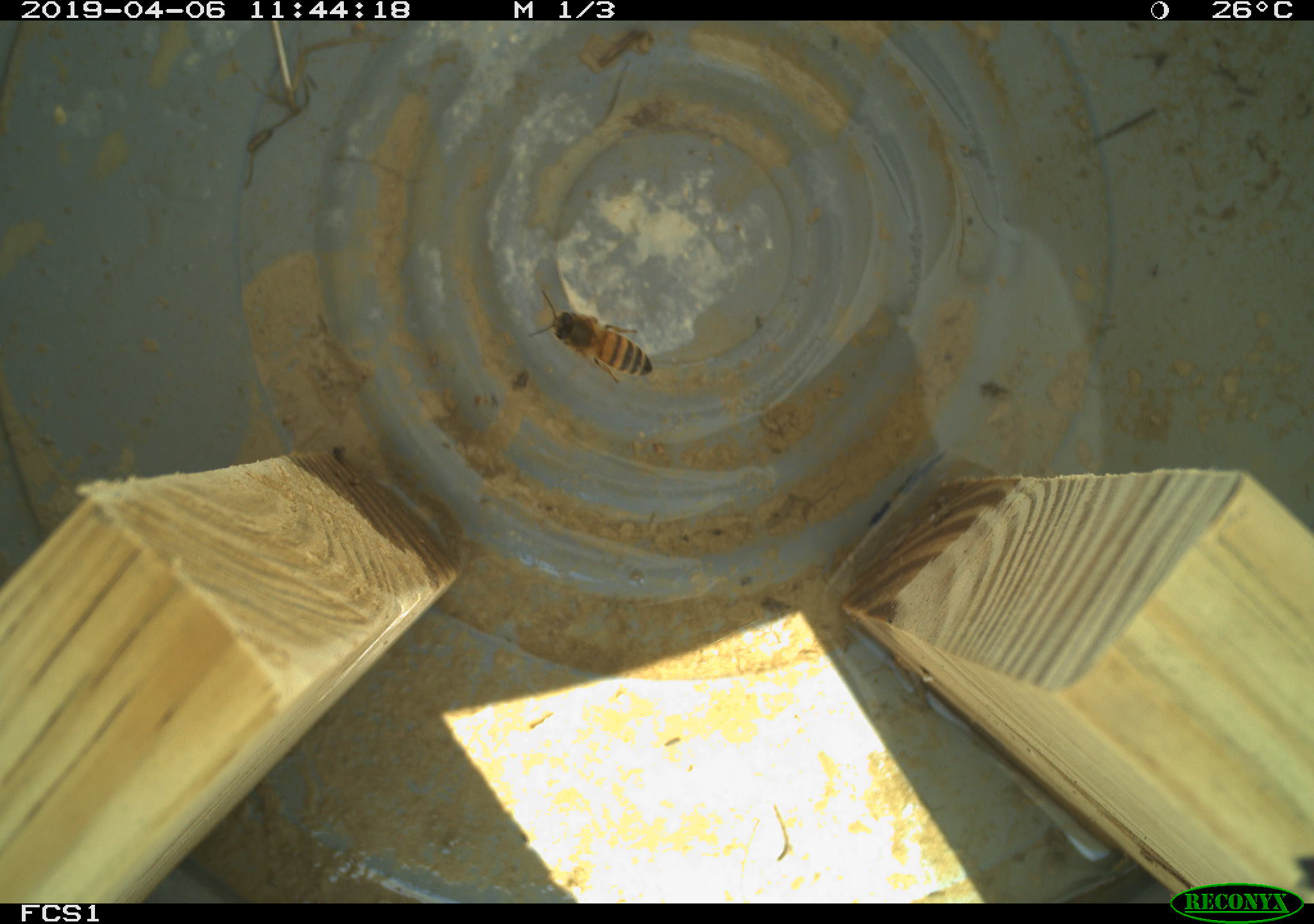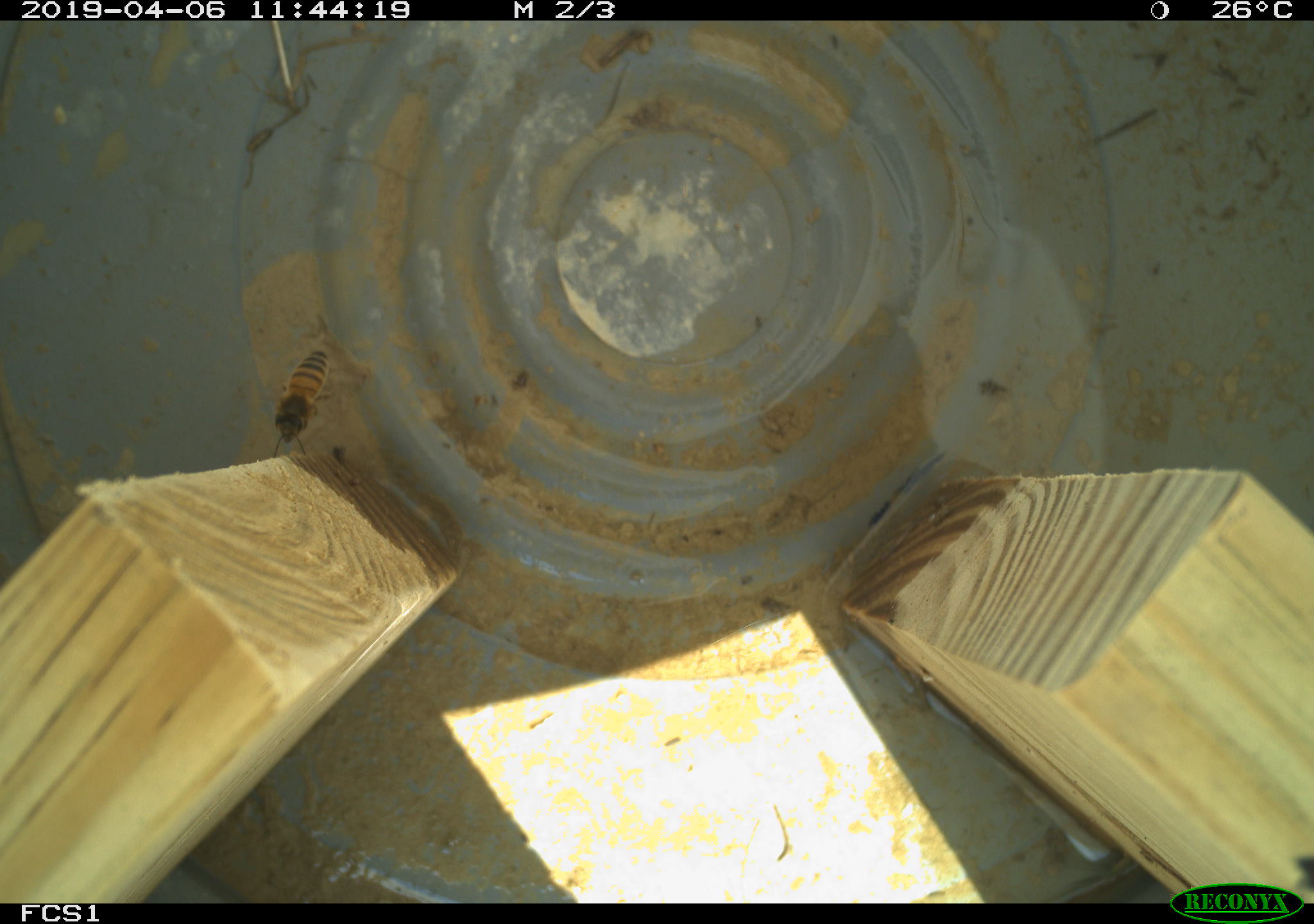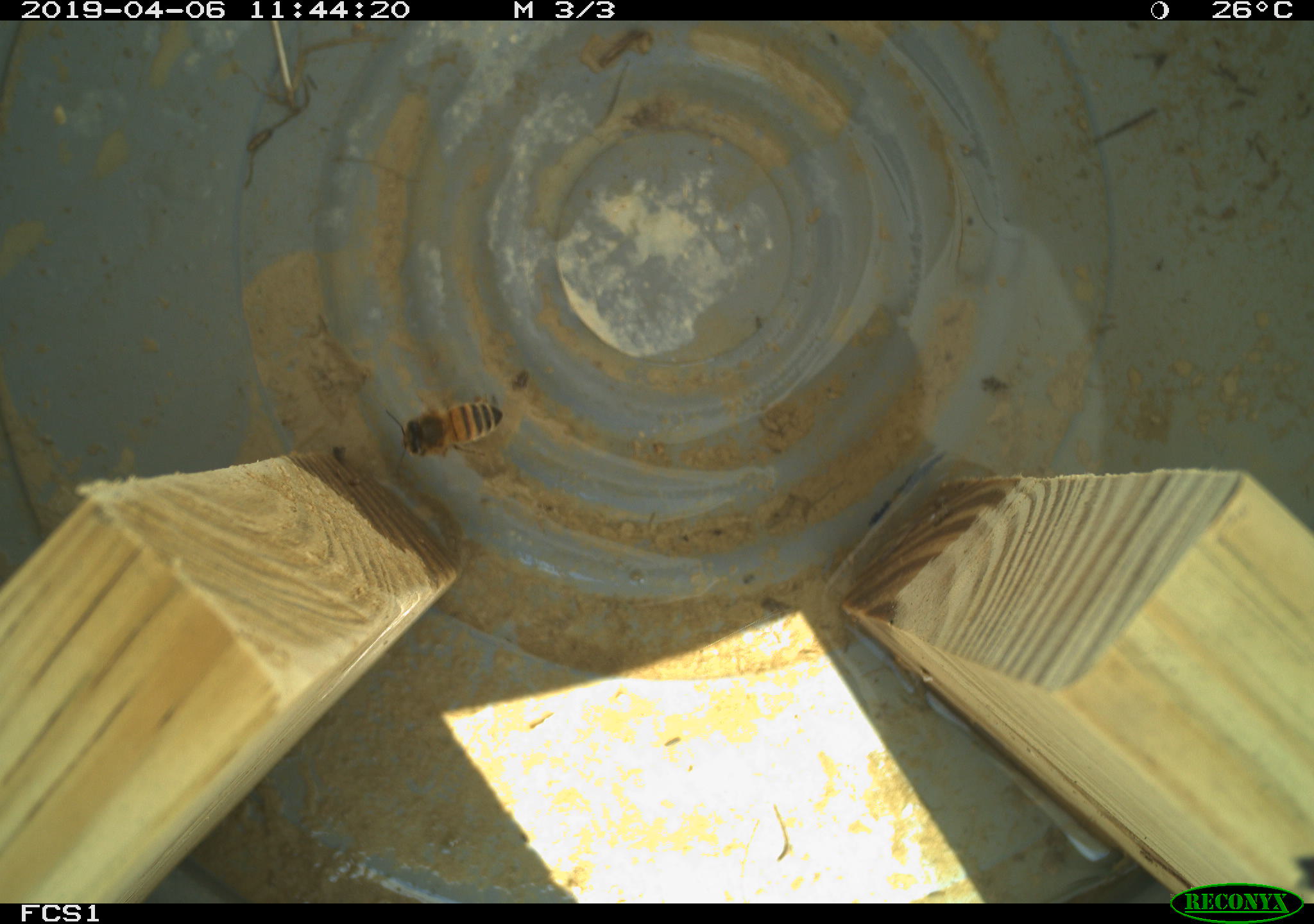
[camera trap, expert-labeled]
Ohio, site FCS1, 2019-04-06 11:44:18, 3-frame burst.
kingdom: Animalia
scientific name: Animalia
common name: animal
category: invertebrate